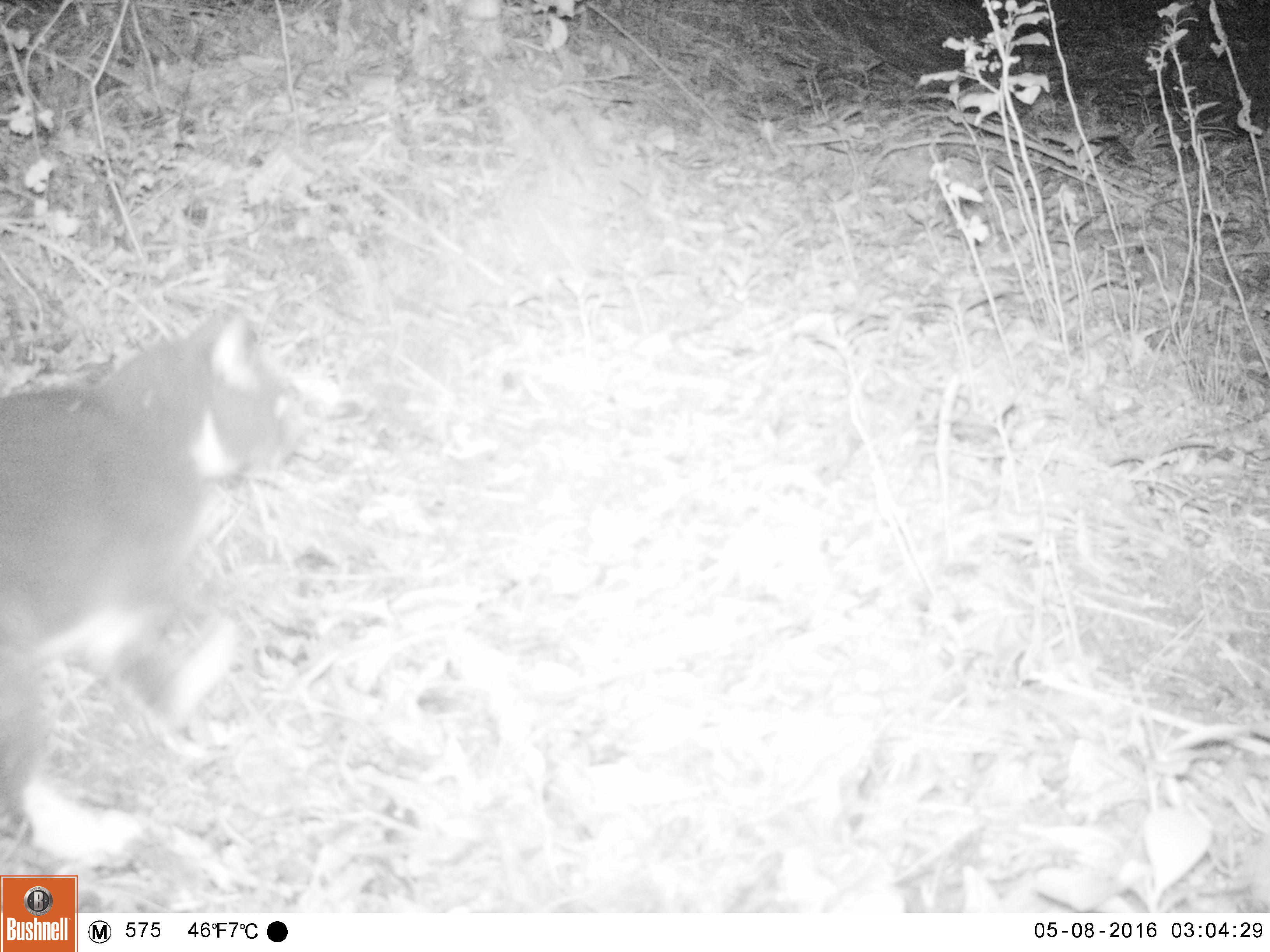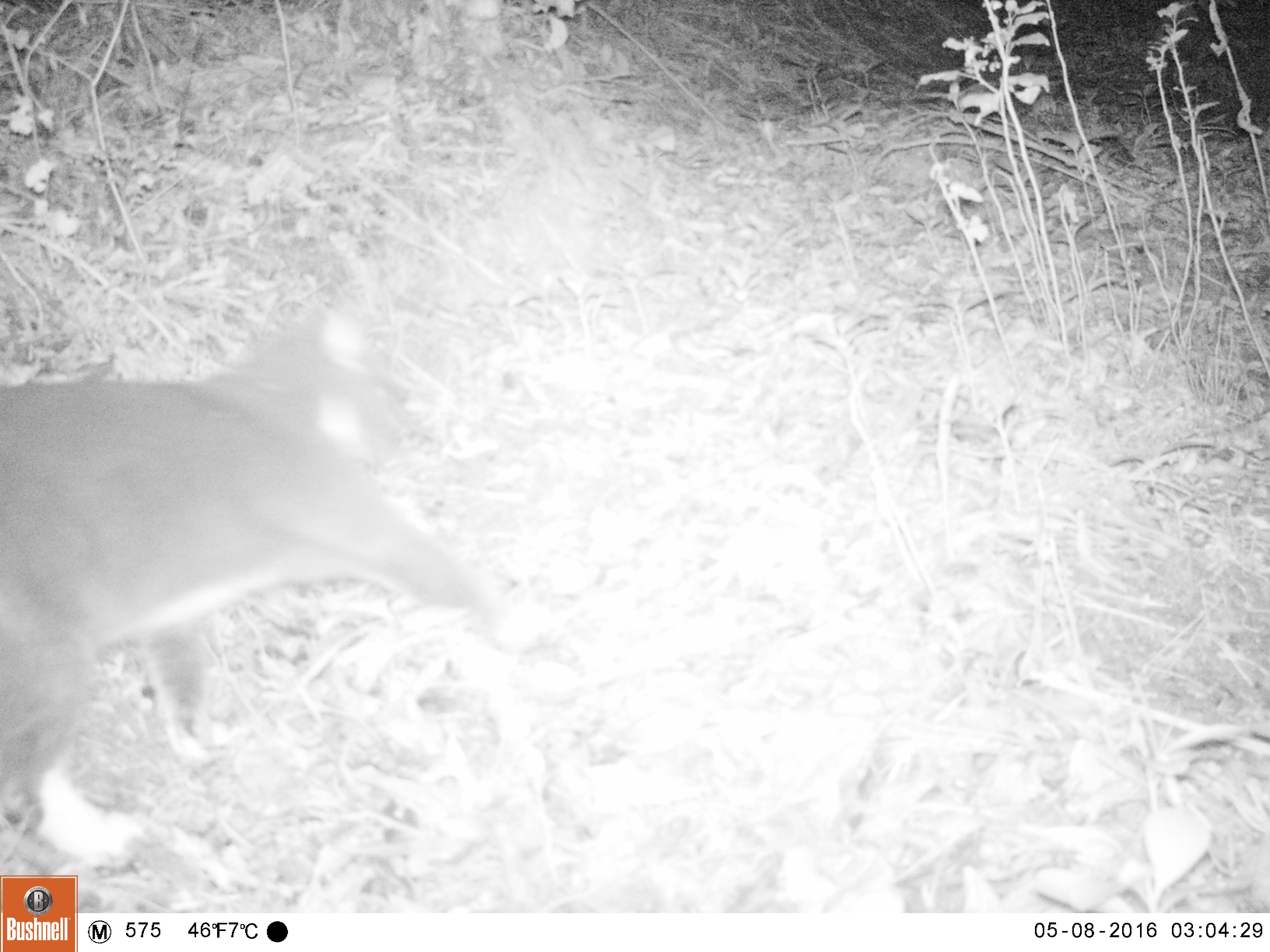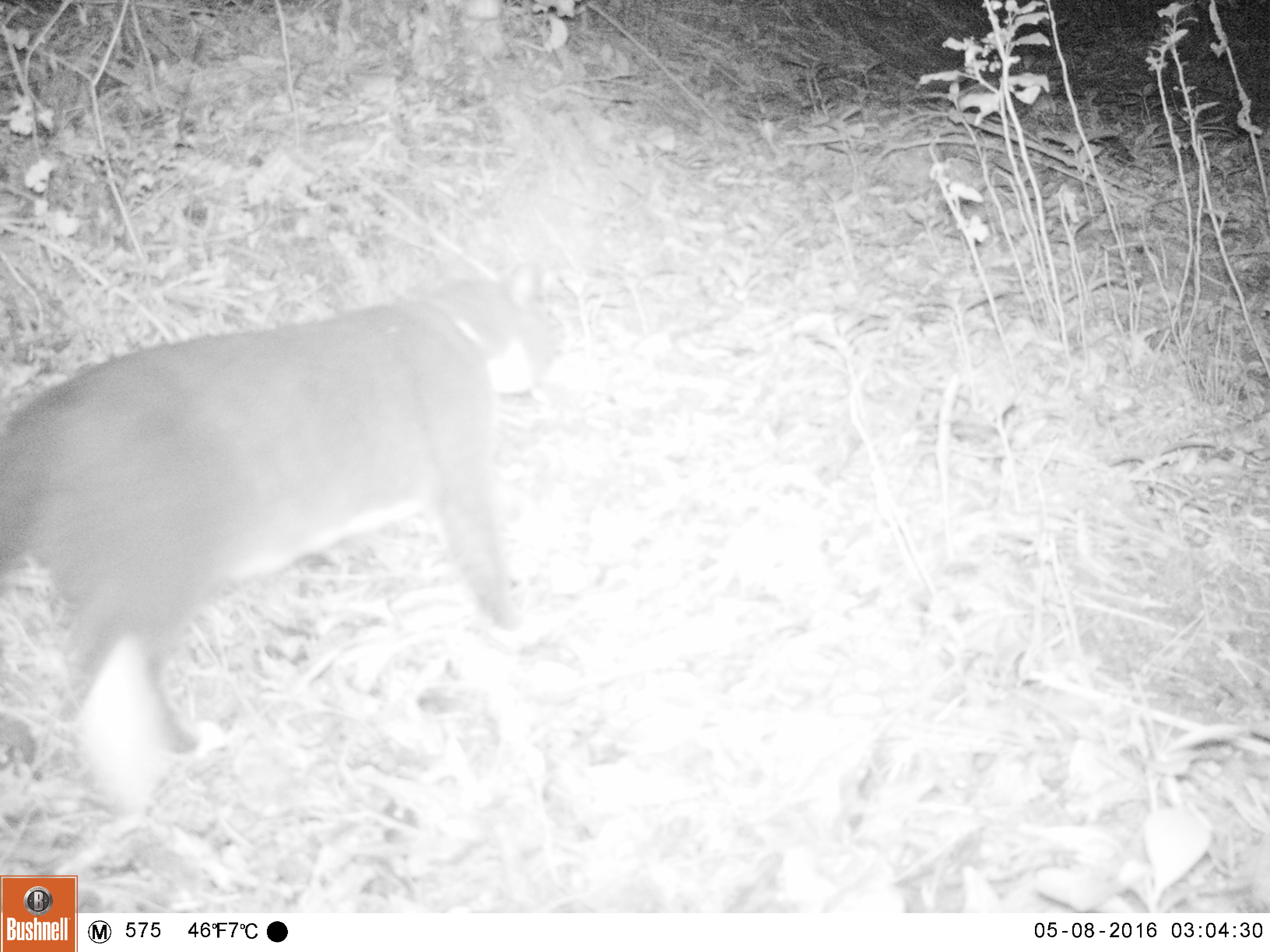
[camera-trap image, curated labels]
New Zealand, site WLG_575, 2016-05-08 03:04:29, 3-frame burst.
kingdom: Animalia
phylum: Chordata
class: Mammalia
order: Carnivora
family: Felidae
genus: Felis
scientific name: Felis catus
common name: domestic cat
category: cat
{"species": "cat (domestic cat) (Felis catus)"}